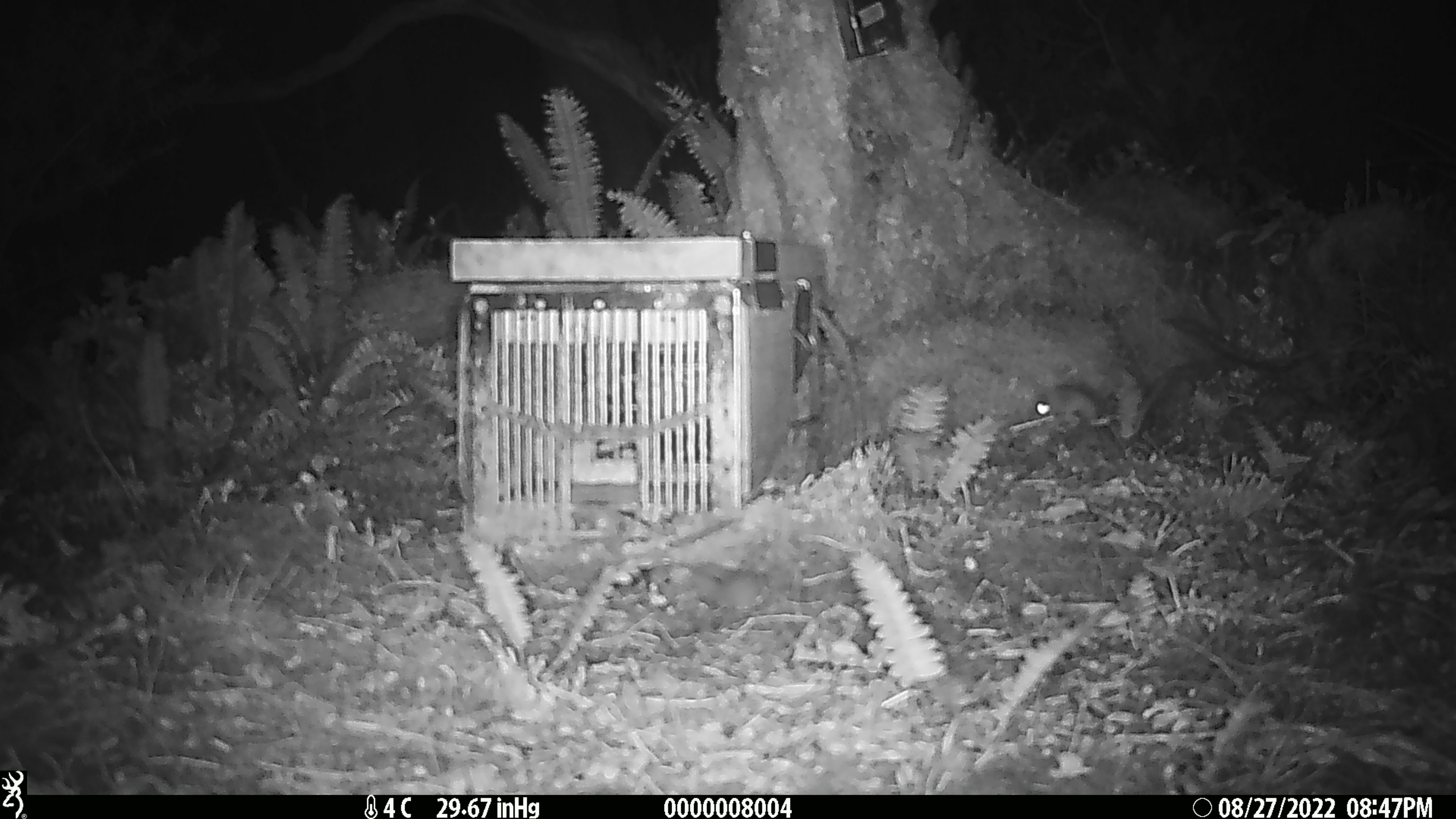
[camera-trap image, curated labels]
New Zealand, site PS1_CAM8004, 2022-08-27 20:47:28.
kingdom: Animalia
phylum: Chordata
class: Mammalia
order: Rodentia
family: Muridae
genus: Mus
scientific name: Mus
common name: mouse